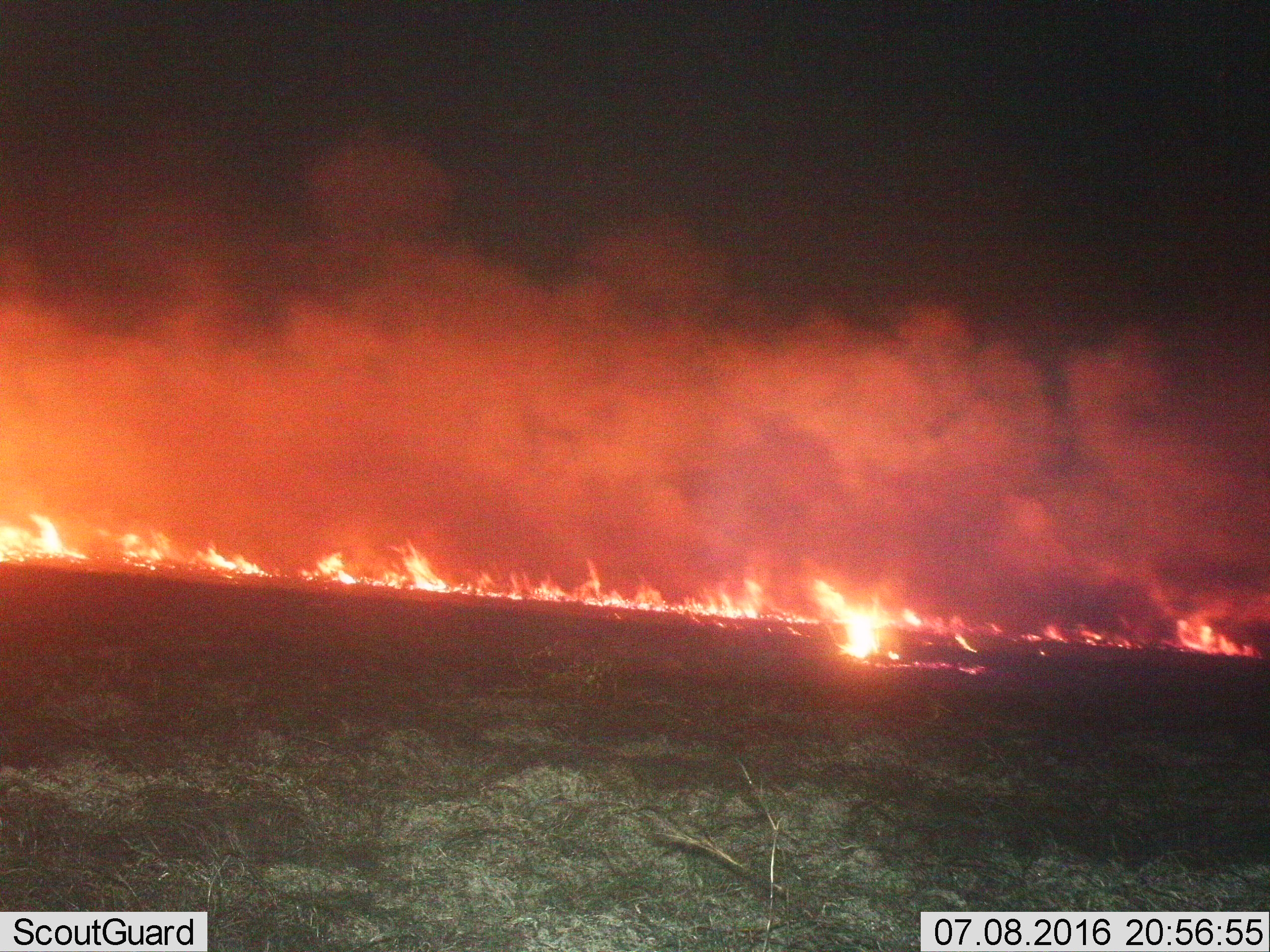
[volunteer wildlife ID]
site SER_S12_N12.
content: unidentified animal